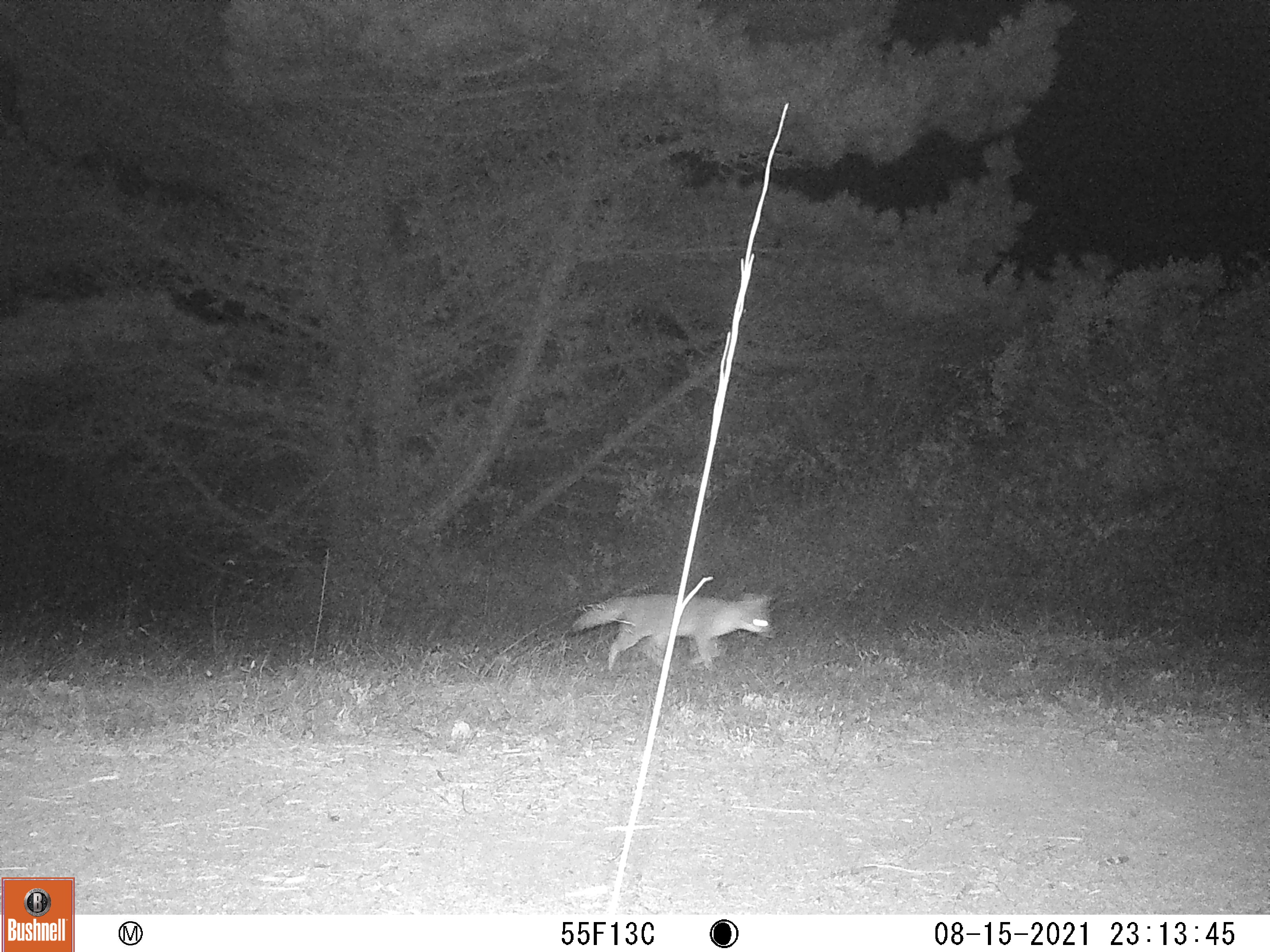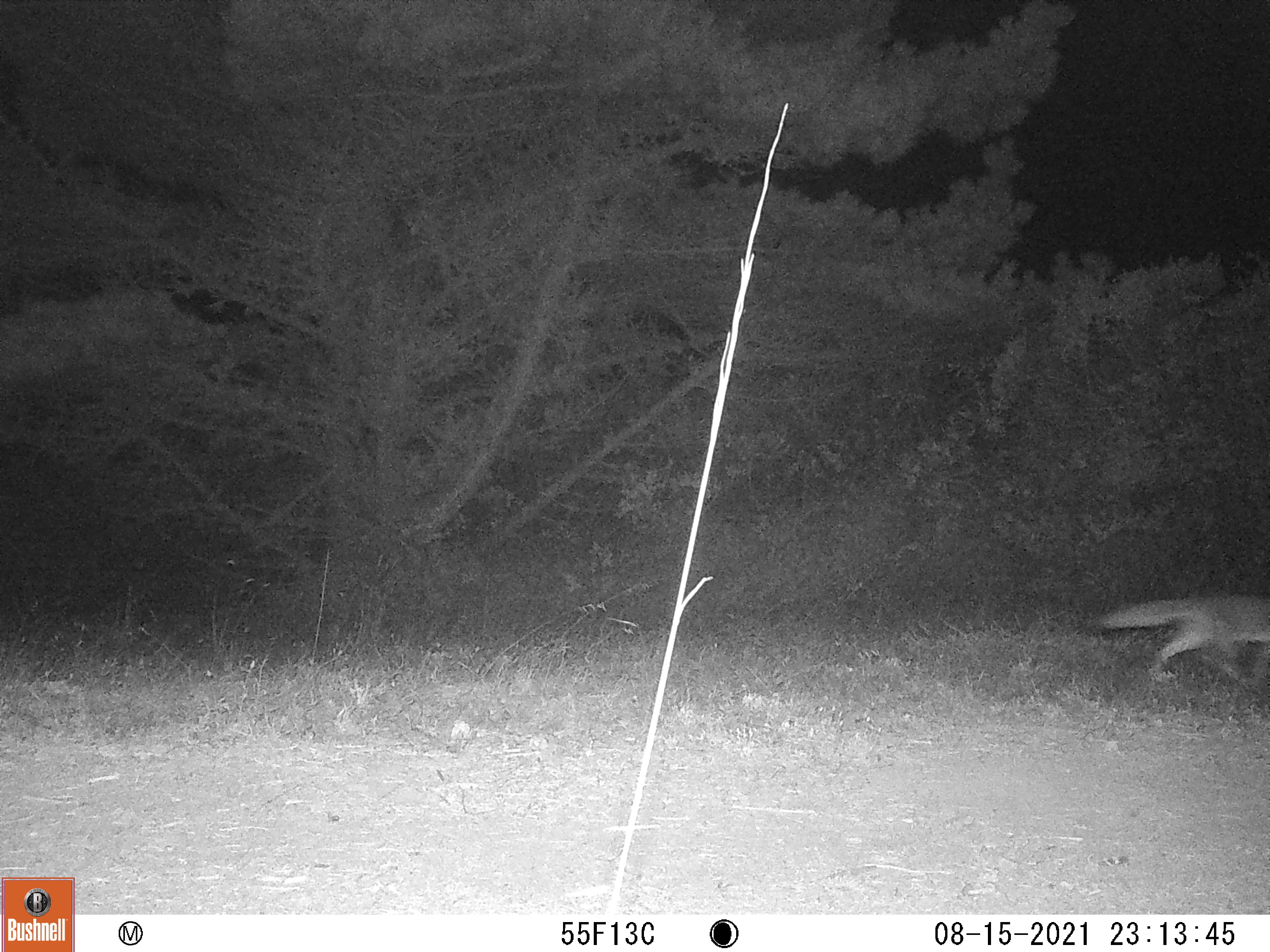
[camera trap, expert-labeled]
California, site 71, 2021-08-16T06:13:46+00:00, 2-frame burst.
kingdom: Animalia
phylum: Chordata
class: Mammalia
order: Carnivora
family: Canidae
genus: Urocyon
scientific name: Urocyon cinereoargenteus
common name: gray fox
Gray fox (Urocyon cinereoargenteus).